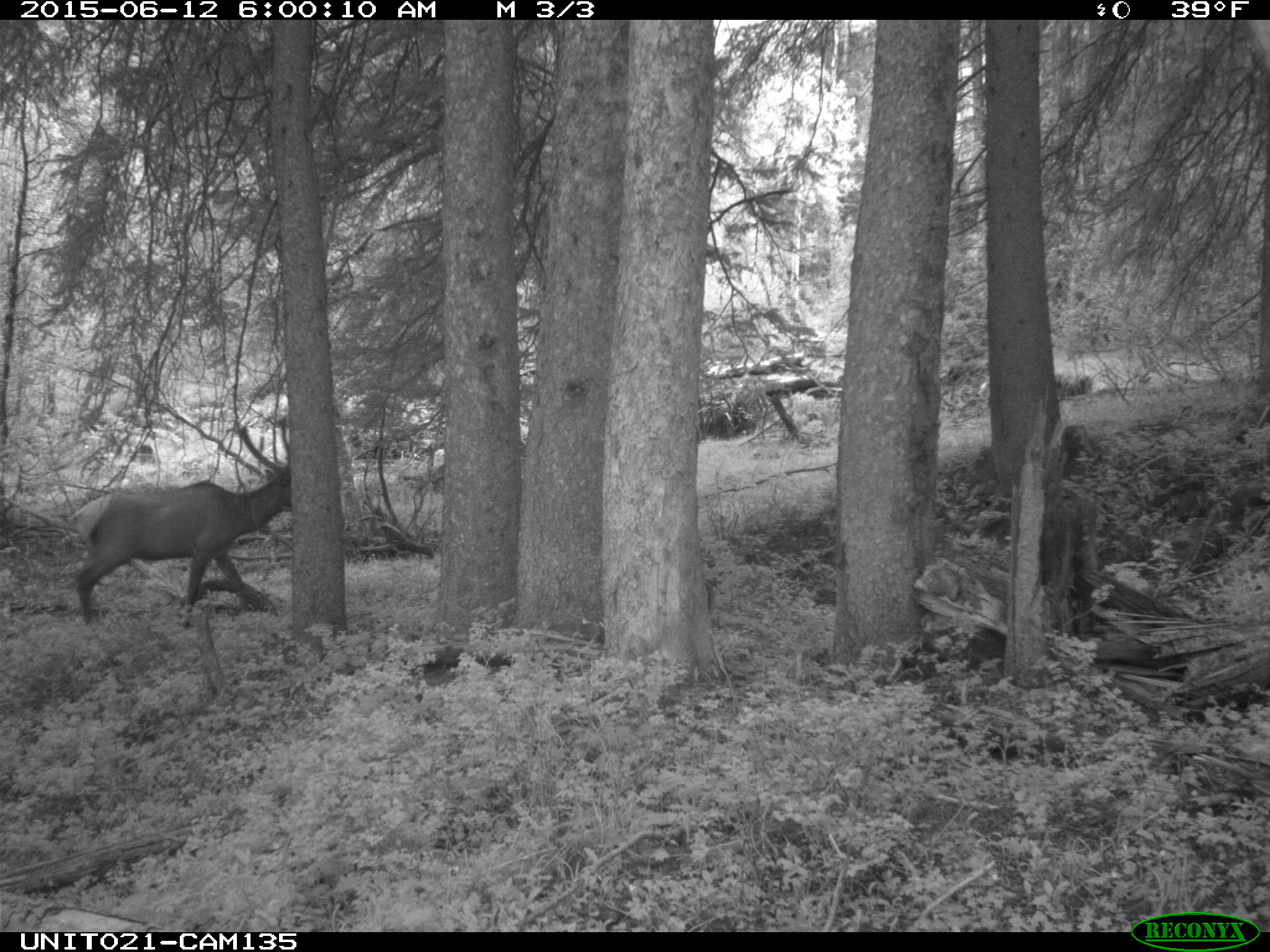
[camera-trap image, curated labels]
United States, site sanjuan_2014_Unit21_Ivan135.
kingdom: Animalia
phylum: Chordata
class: Mammalia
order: Artiodactyla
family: Cervidae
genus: Cervus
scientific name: Cervus elaphus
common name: red deer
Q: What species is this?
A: Cervus elaphus (red deer).